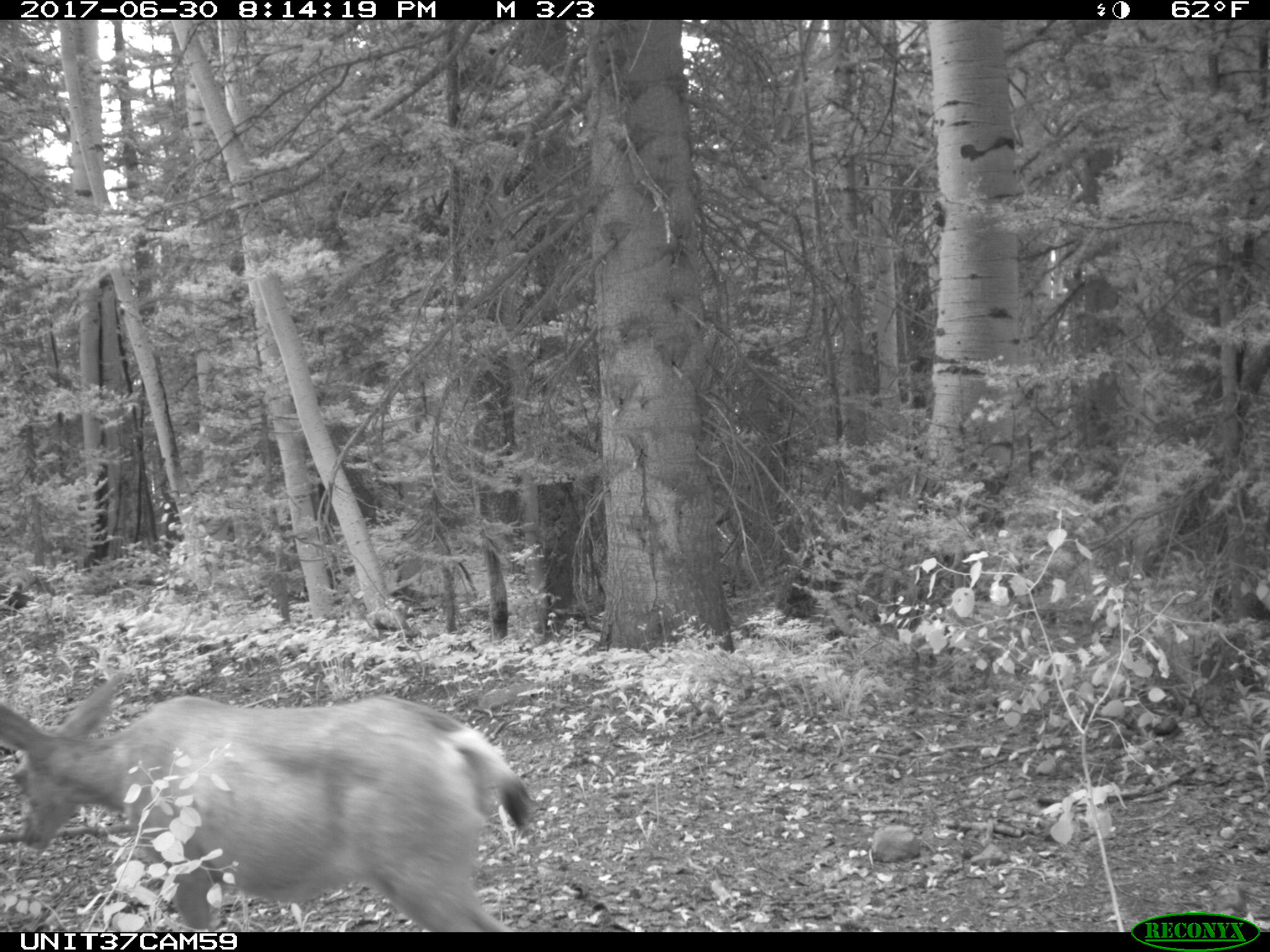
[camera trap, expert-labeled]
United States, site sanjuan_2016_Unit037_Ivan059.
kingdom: Animalia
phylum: Chordata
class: Mammalia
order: Artiodactyla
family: Cervidae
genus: Odocoileus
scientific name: Odocoileus hemionus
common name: mule deer